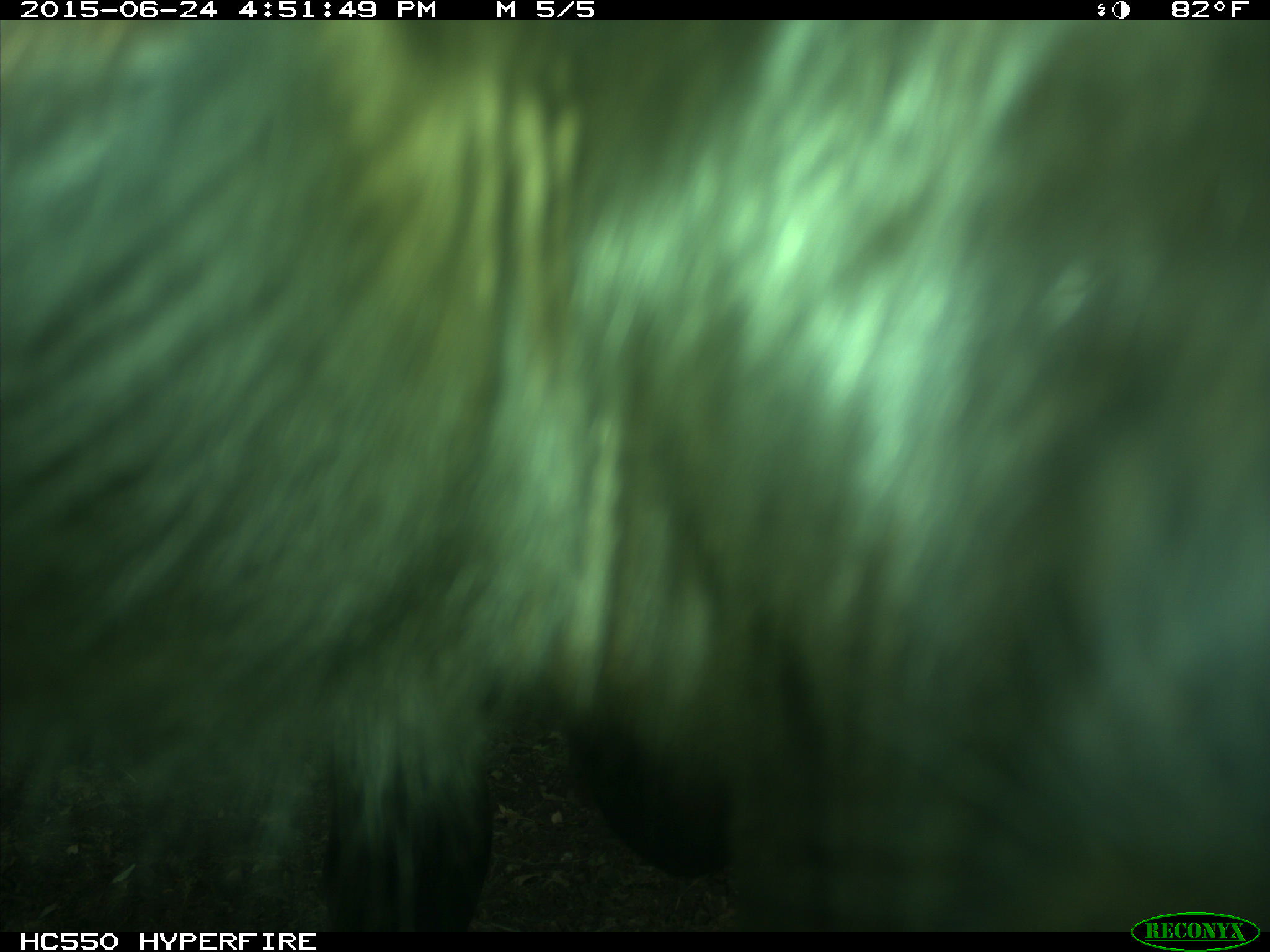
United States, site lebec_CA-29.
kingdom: Animalia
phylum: Chordata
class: Mammalia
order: Artiodactyla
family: Bovidae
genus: Bos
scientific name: Bos taurus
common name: domestic cow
Bos taurus (domestic cow).